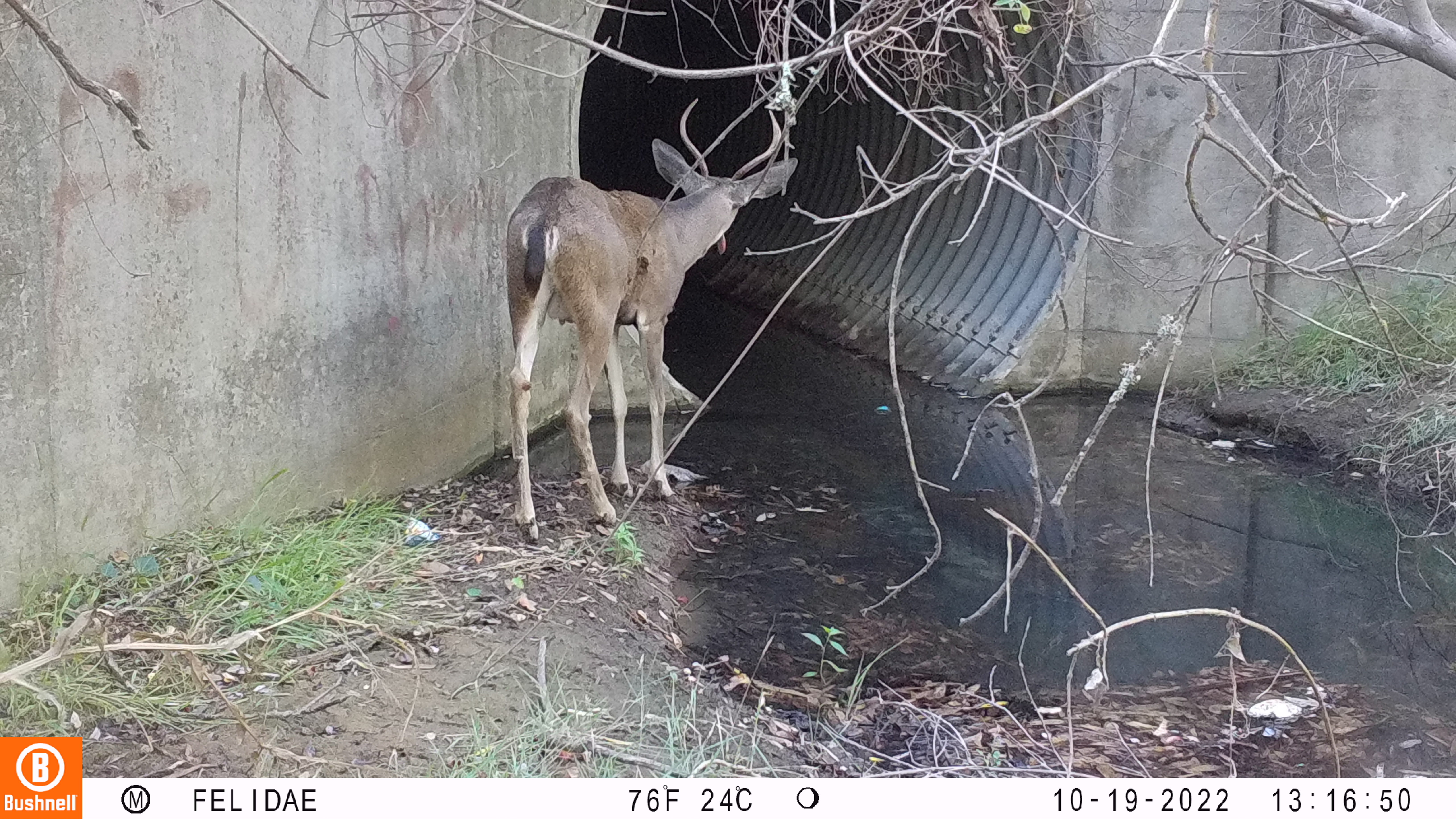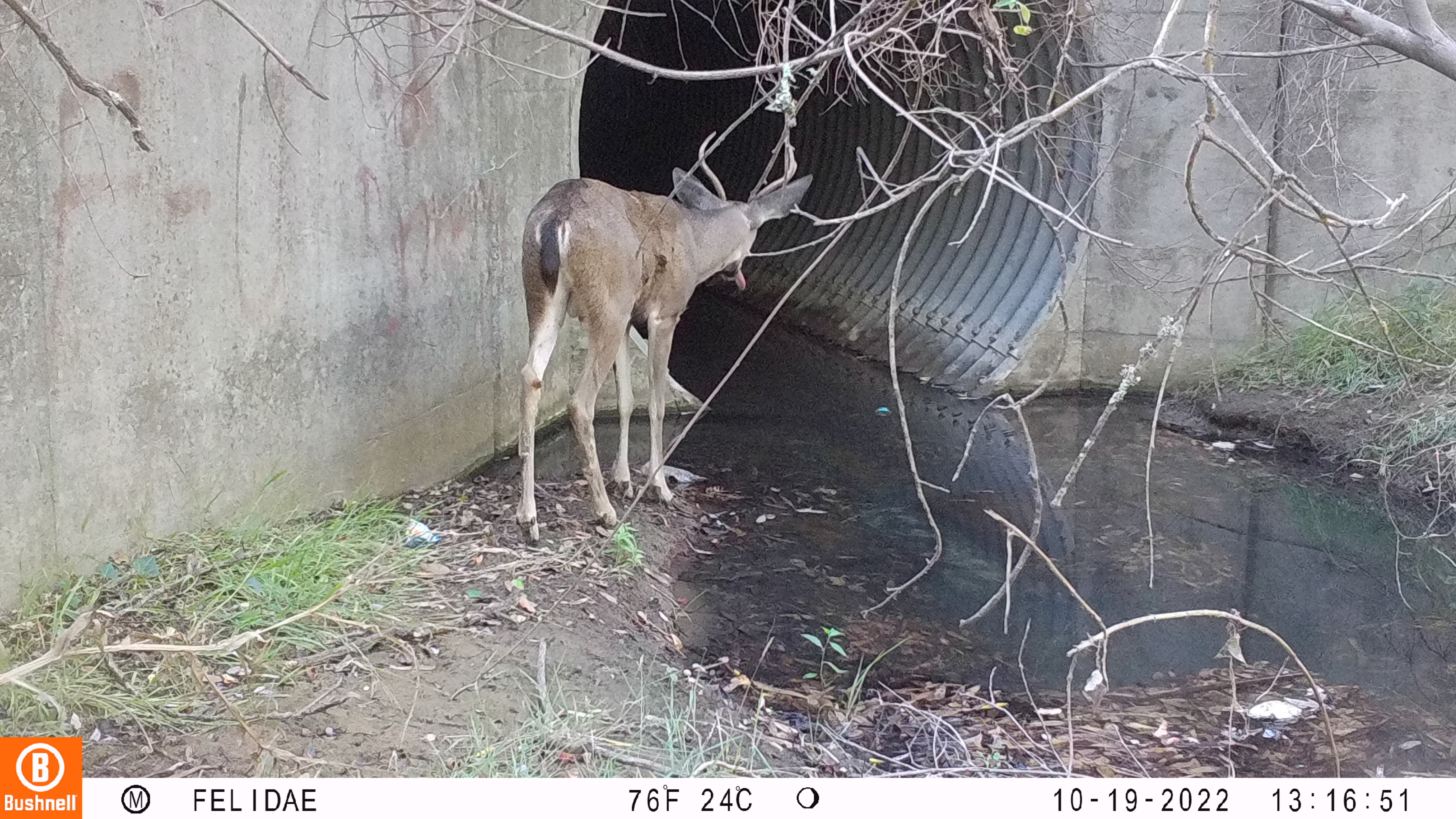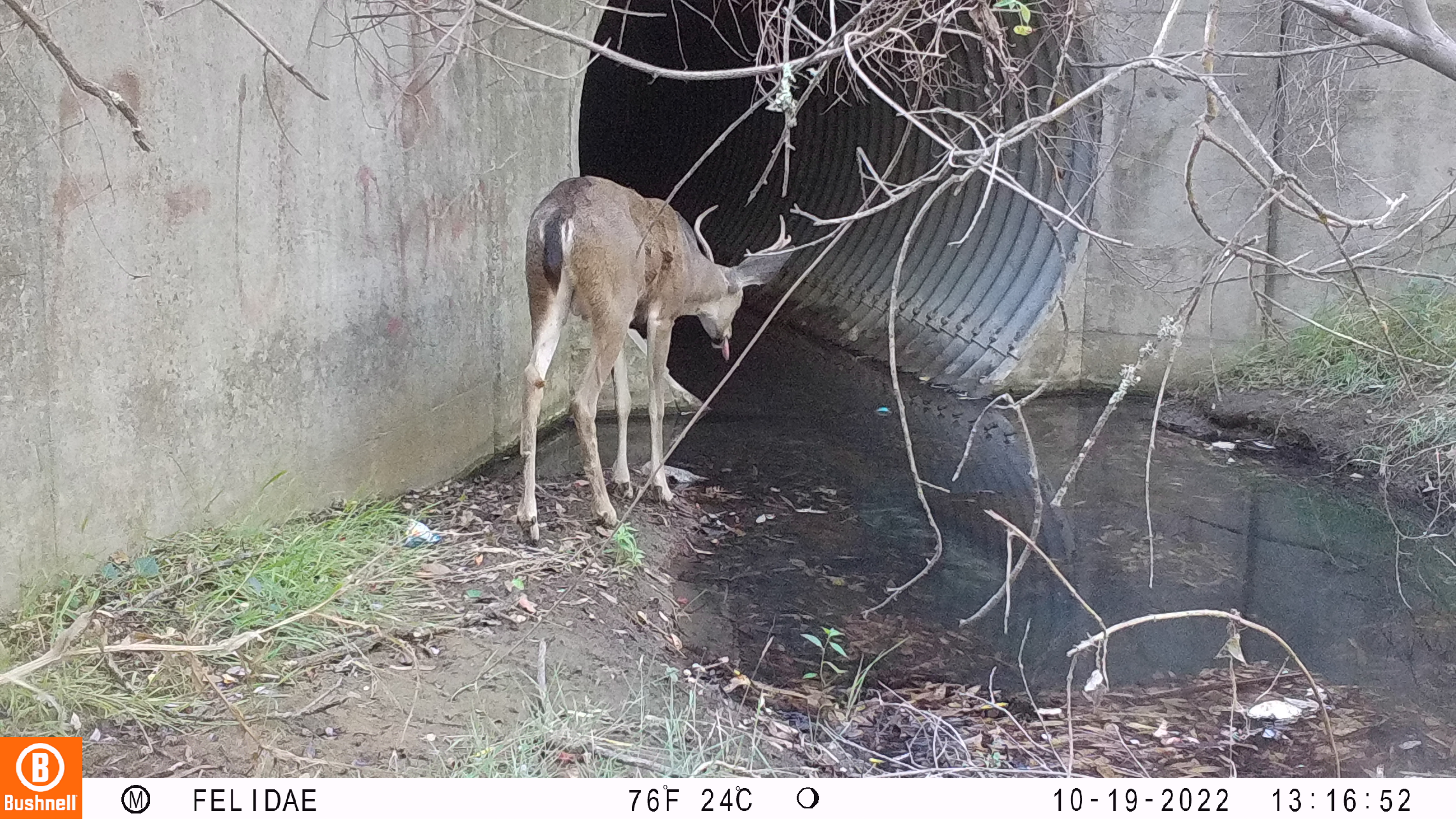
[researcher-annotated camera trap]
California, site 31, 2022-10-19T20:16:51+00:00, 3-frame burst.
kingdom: Animalia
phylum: Chordata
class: Mammalia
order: Artiodactyla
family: Cervidae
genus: Odocoileus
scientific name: Odocoileus hemionus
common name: mule deer